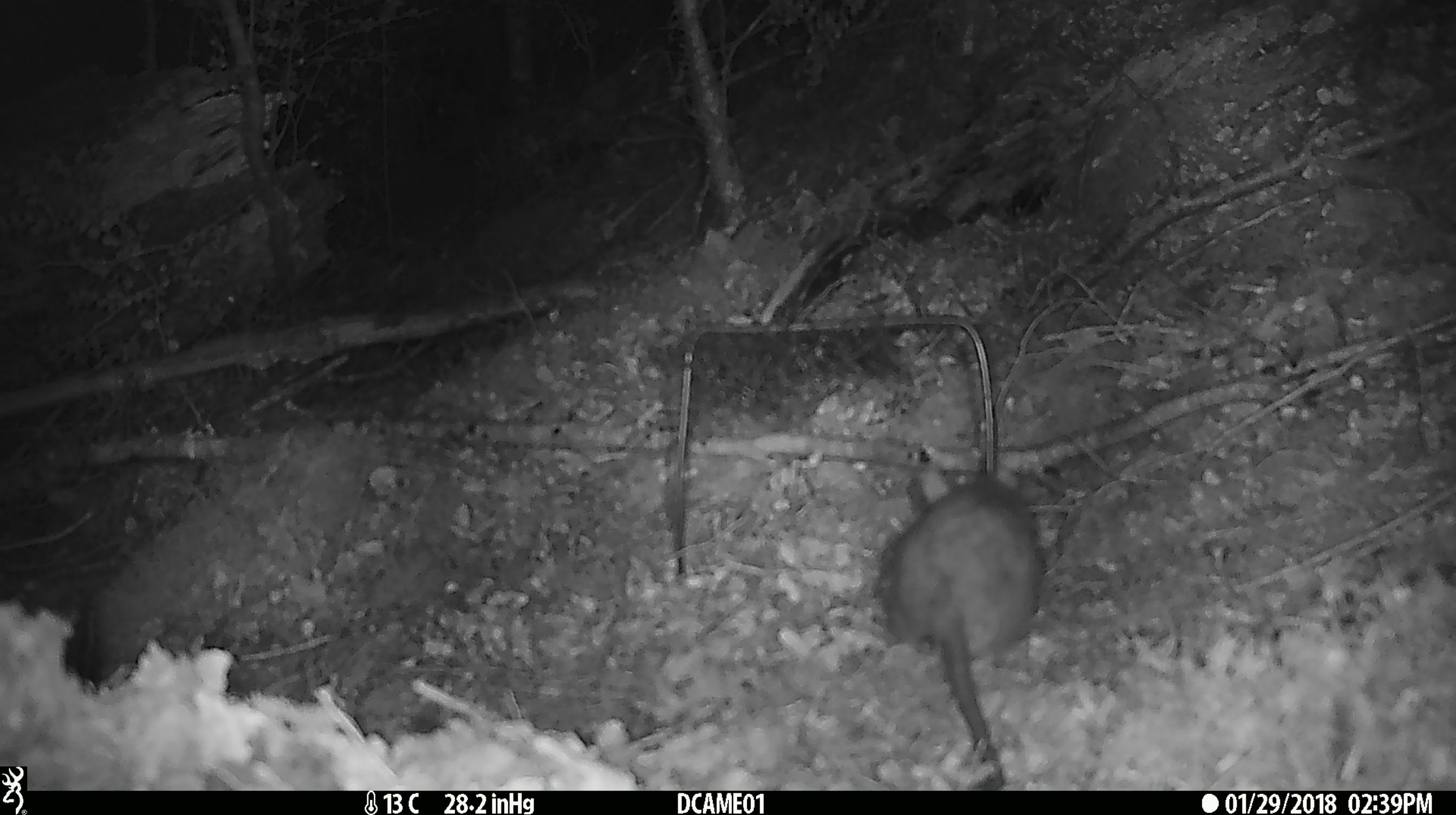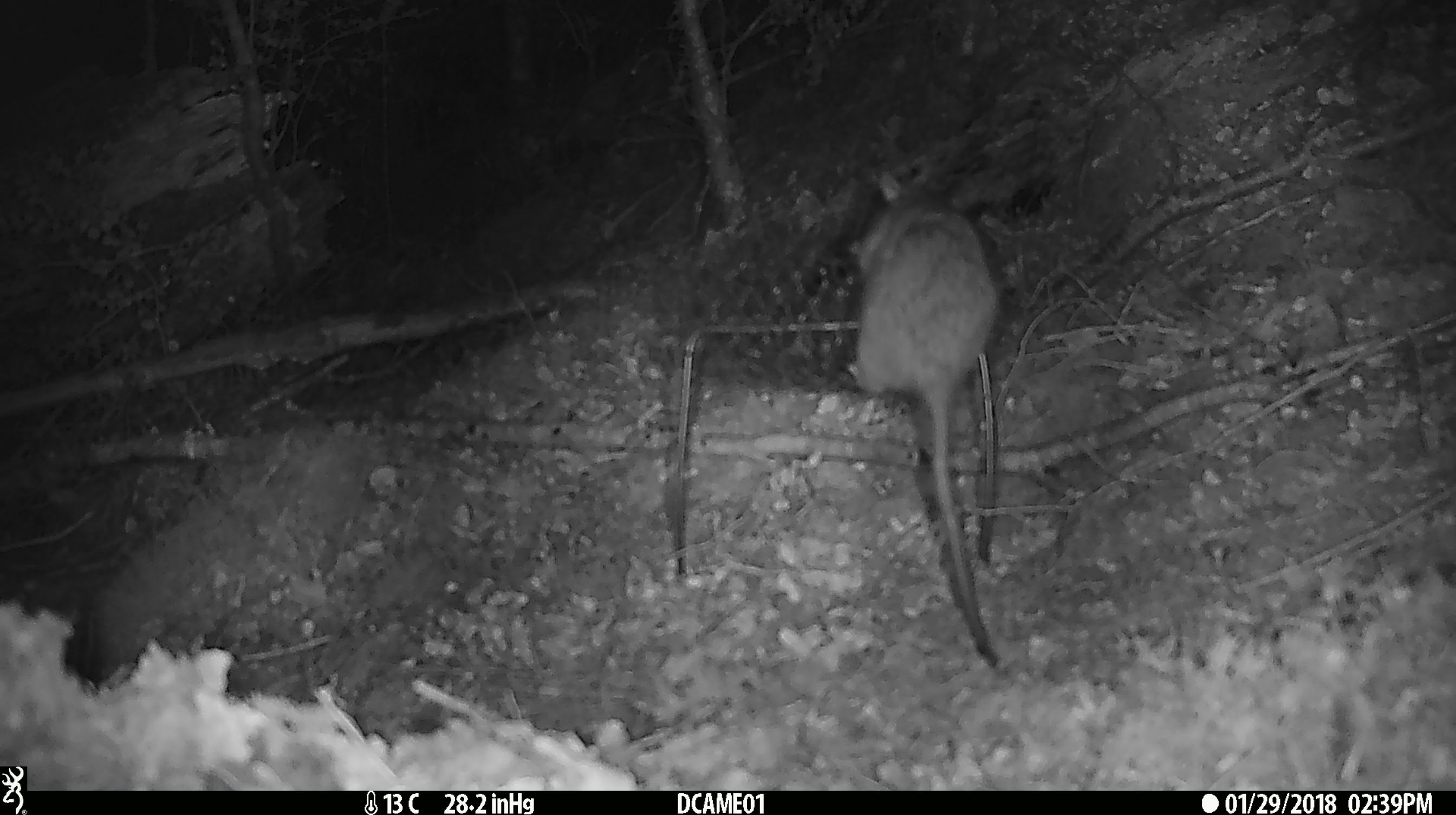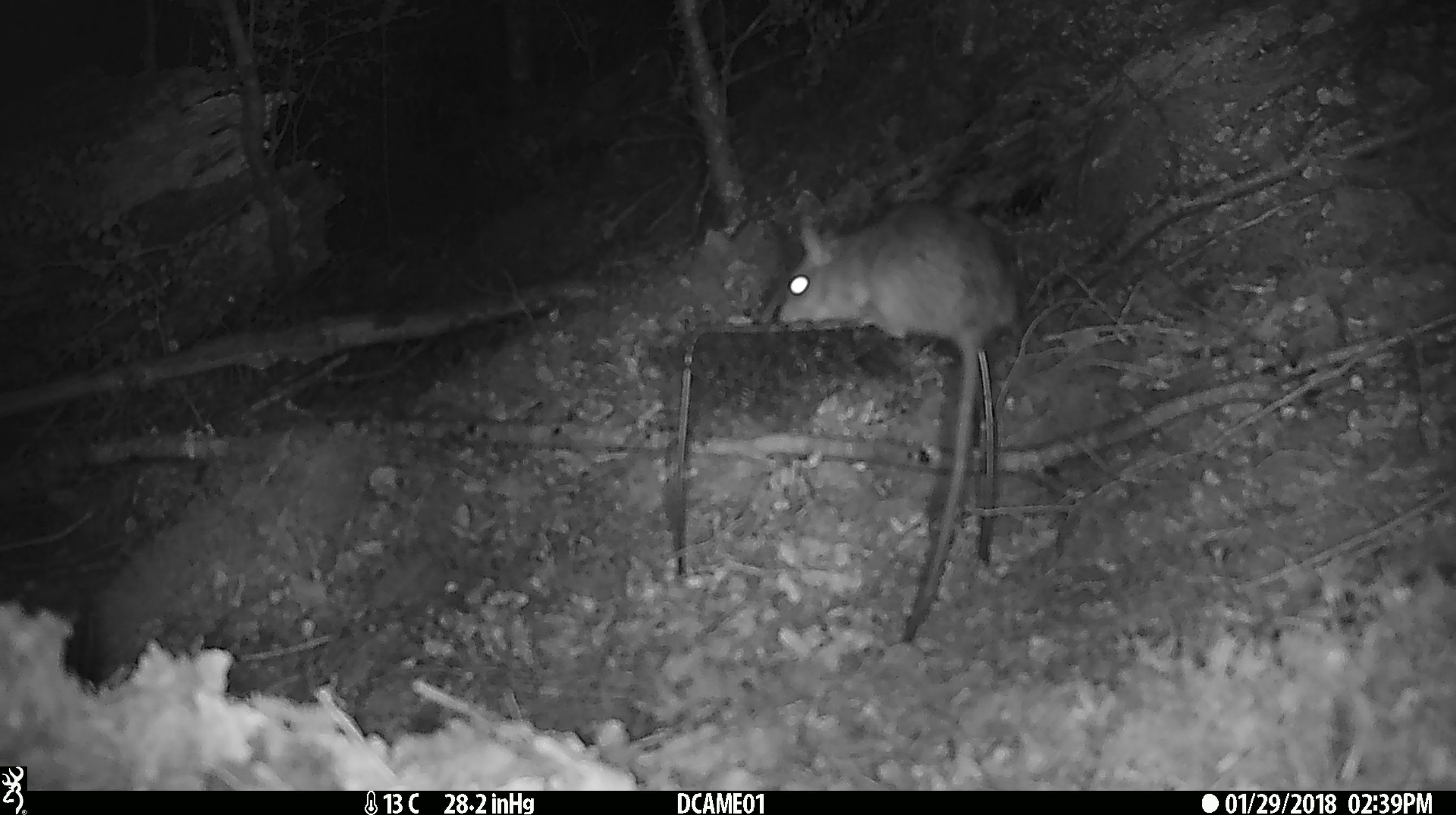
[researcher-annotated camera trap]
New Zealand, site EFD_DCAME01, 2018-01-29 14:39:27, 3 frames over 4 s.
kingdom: Animalia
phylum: Chordata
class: Mammalia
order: Rodentia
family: Muridae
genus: Rattus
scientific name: Rattus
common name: rat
Rat (Rattus).